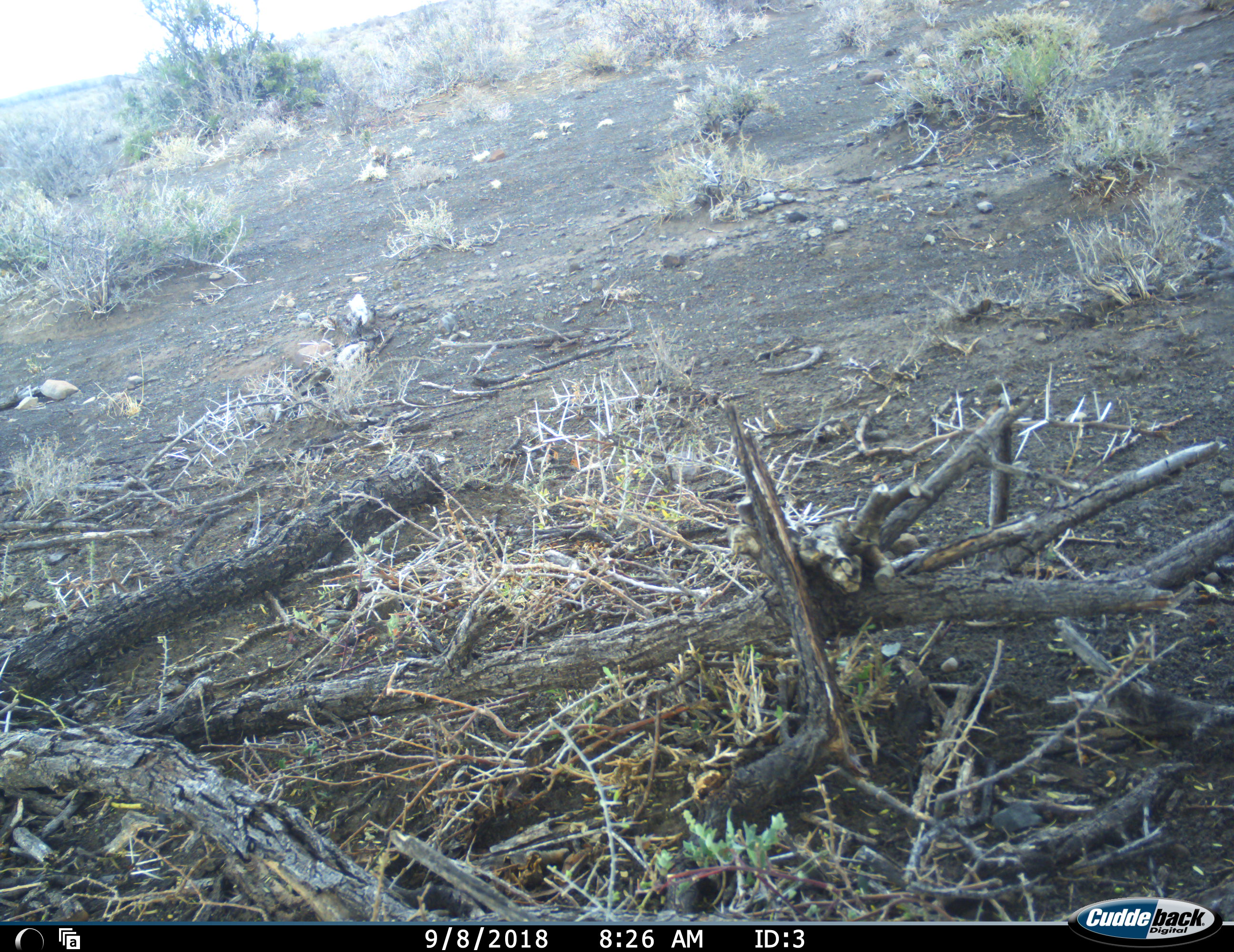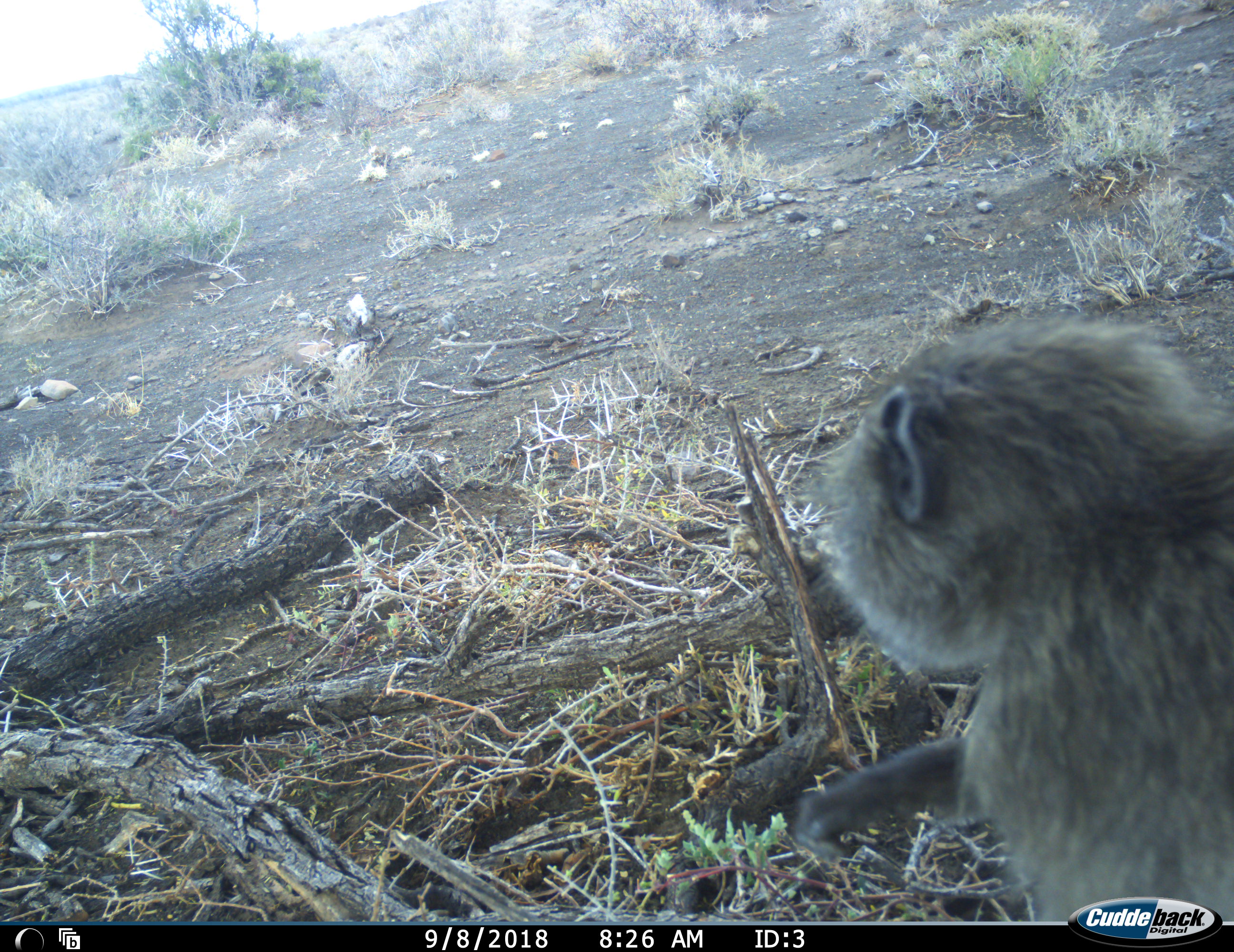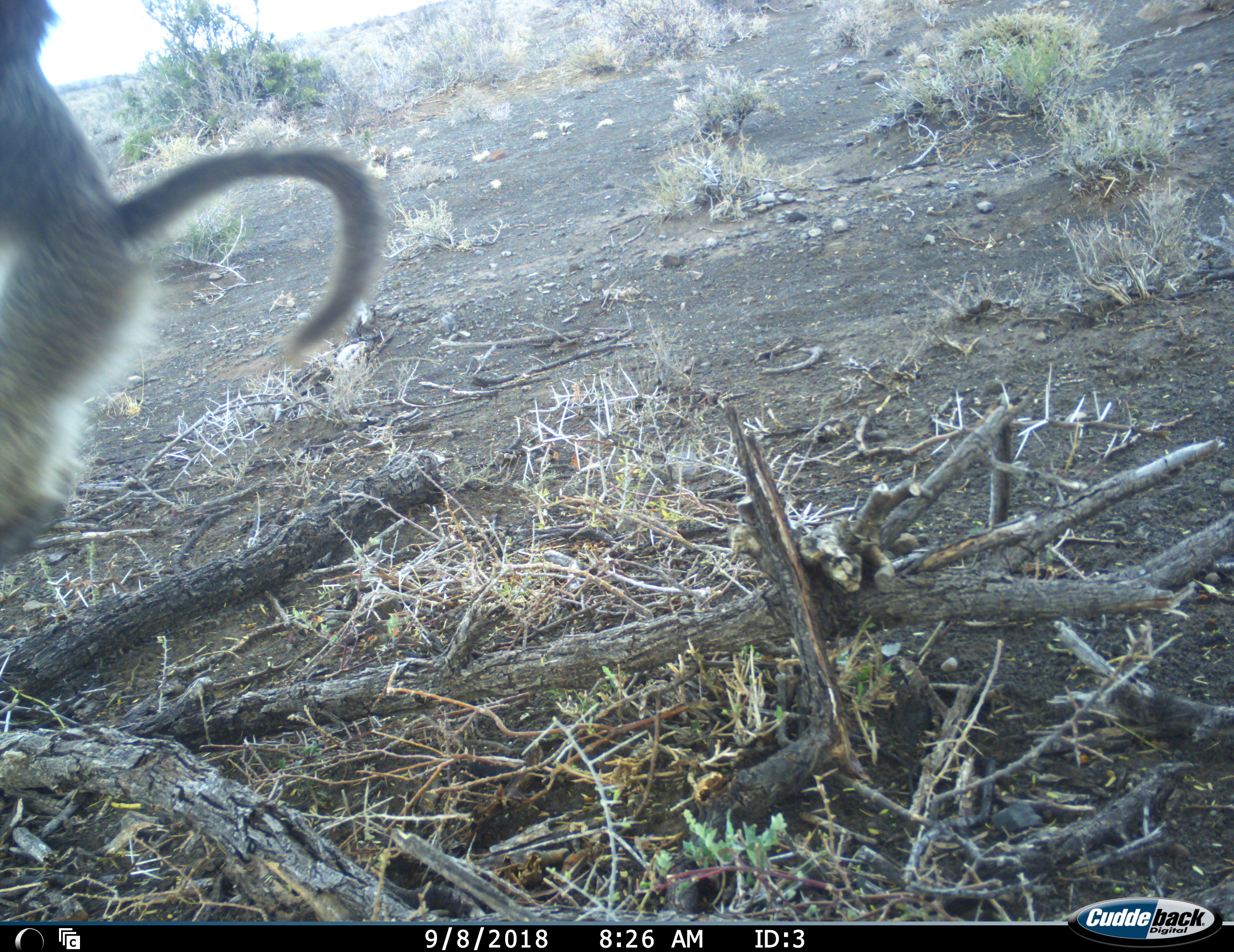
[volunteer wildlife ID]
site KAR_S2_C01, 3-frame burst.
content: unidentified animal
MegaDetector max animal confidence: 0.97